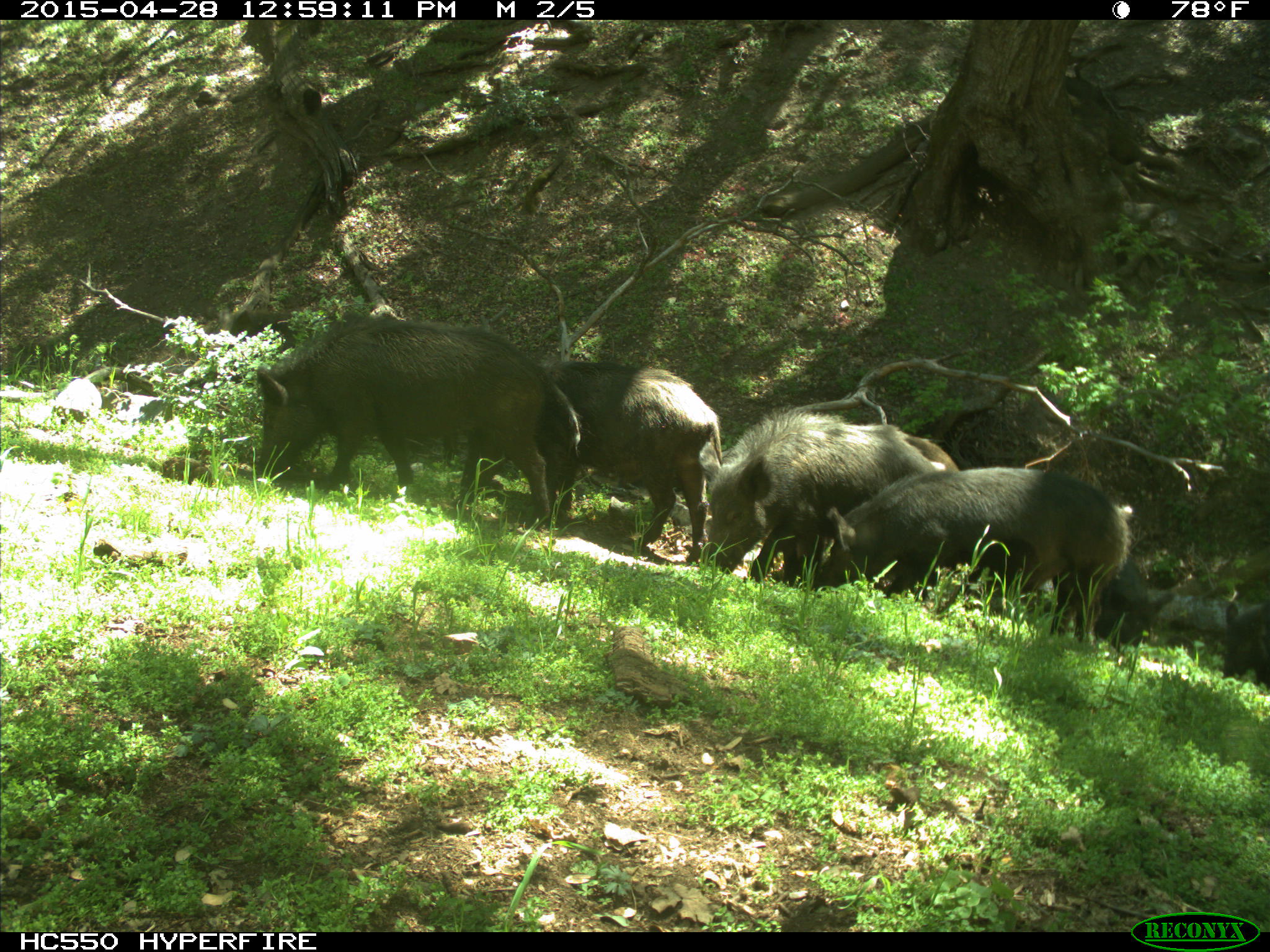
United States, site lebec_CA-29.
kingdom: Animalia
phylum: Chordata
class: Mammalia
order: Artiodactyla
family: Suidae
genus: Sus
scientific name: Sus scrofa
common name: wild boar